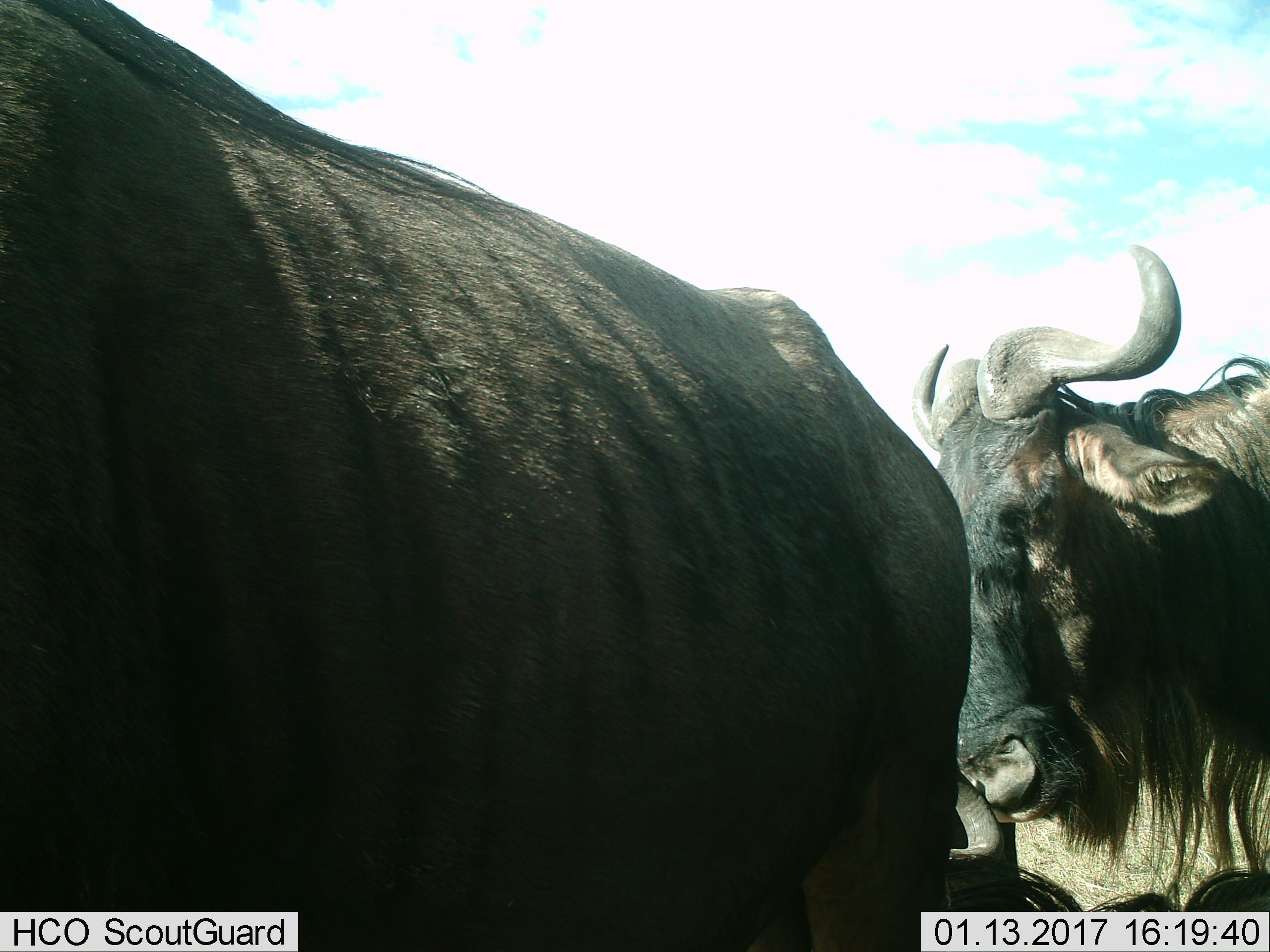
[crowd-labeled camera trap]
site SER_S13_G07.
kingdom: Animalia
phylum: Chordata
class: Mammalia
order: Artiodactyla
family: Bovidae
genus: Connochaetes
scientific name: Connochaetes taurinus taurinus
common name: blue wildebeest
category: wildebeestblue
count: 2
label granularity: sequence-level